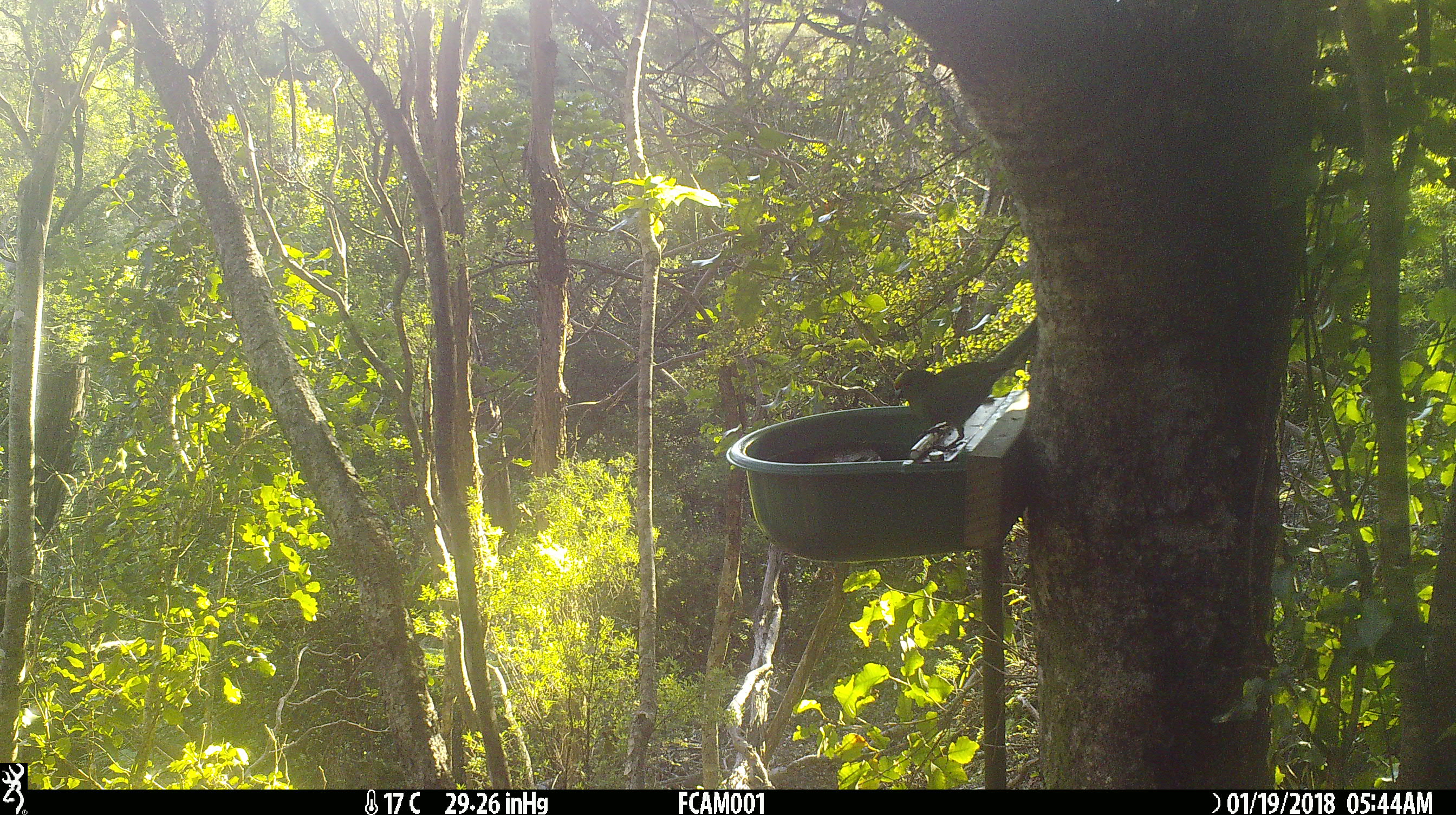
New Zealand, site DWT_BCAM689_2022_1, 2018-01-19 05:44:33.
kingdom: Animalia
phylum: Chordata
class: Aves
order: Psittaciformes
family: Psittaculidae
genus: Cyanoramphus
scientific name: Cyanoramphus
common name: parakeet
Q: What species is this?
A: Parakeet (Cyanoramphus).